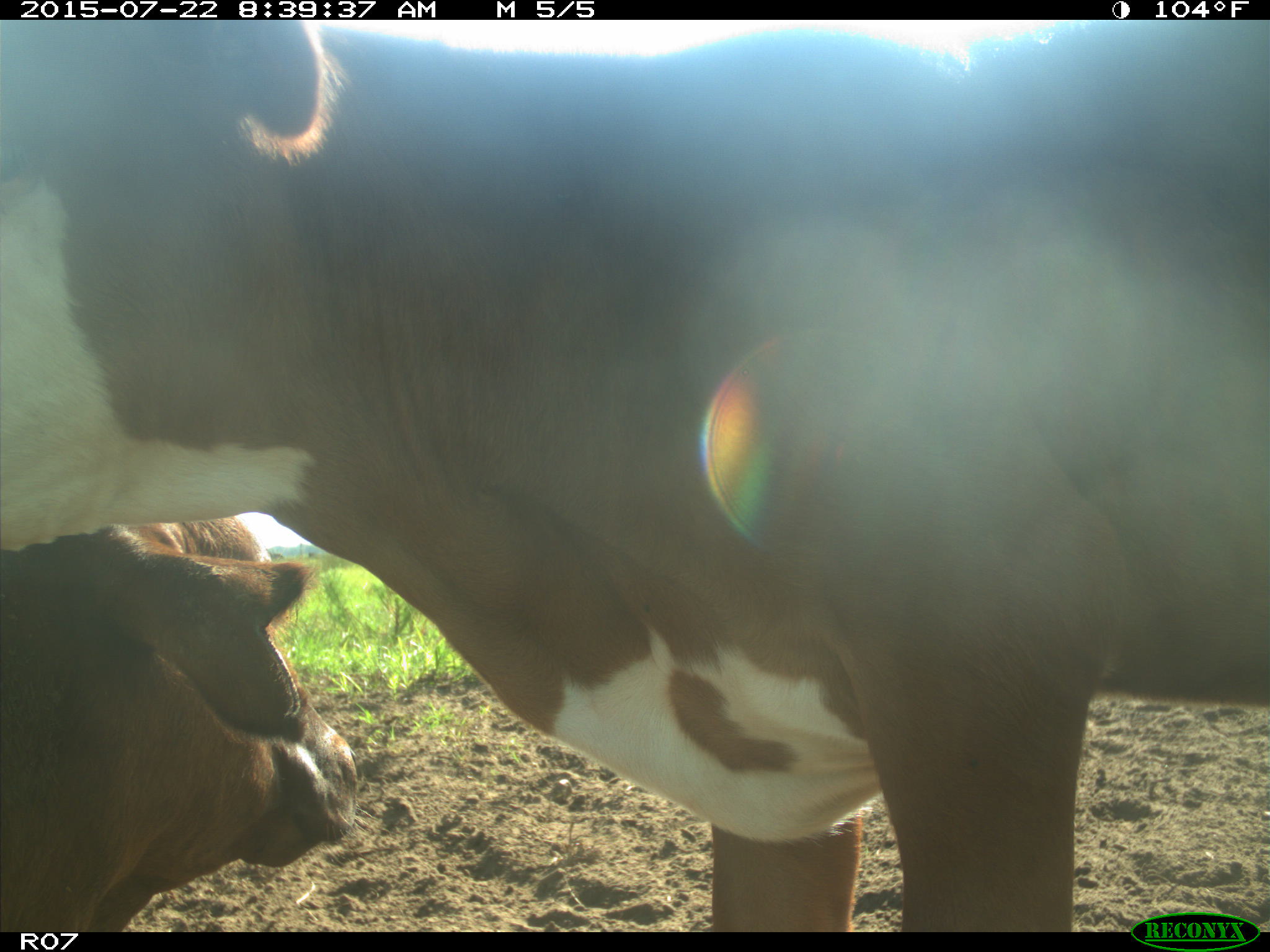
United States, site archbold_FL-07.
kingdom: Animalia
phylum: Chordata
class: Mammalia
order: Artiodactyla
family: Suidae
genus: Sus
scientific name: Sus scrofa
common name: wild boar